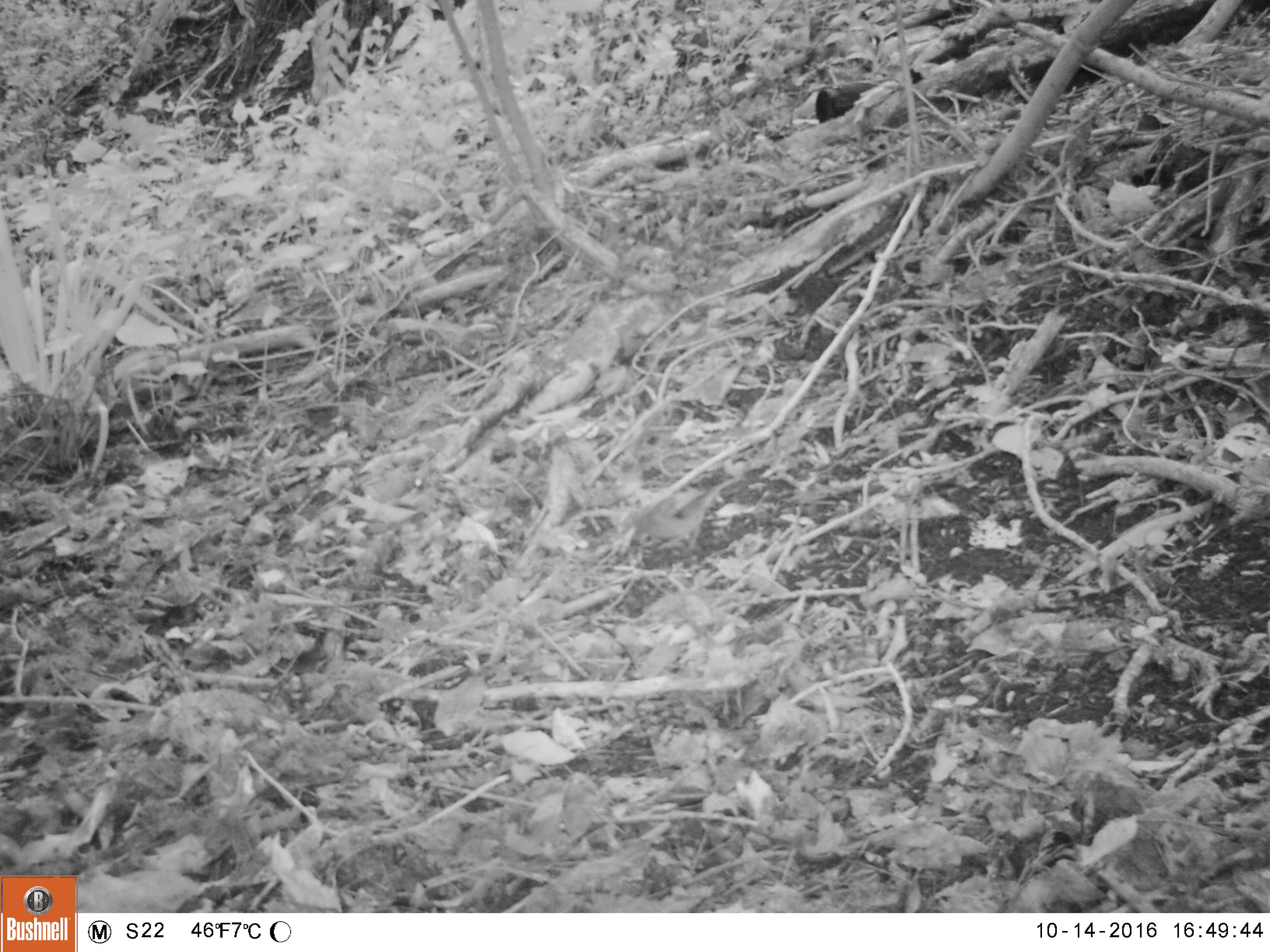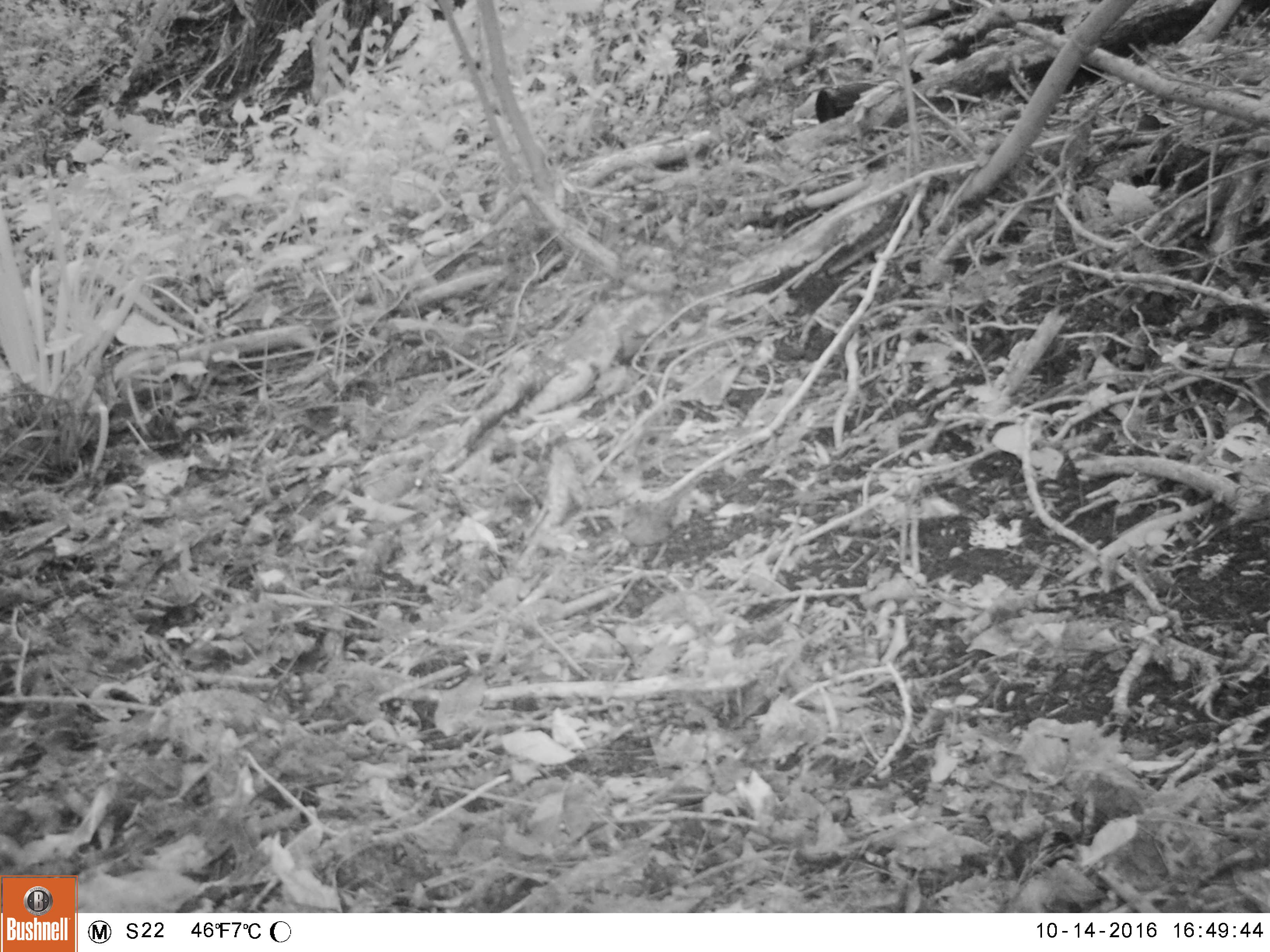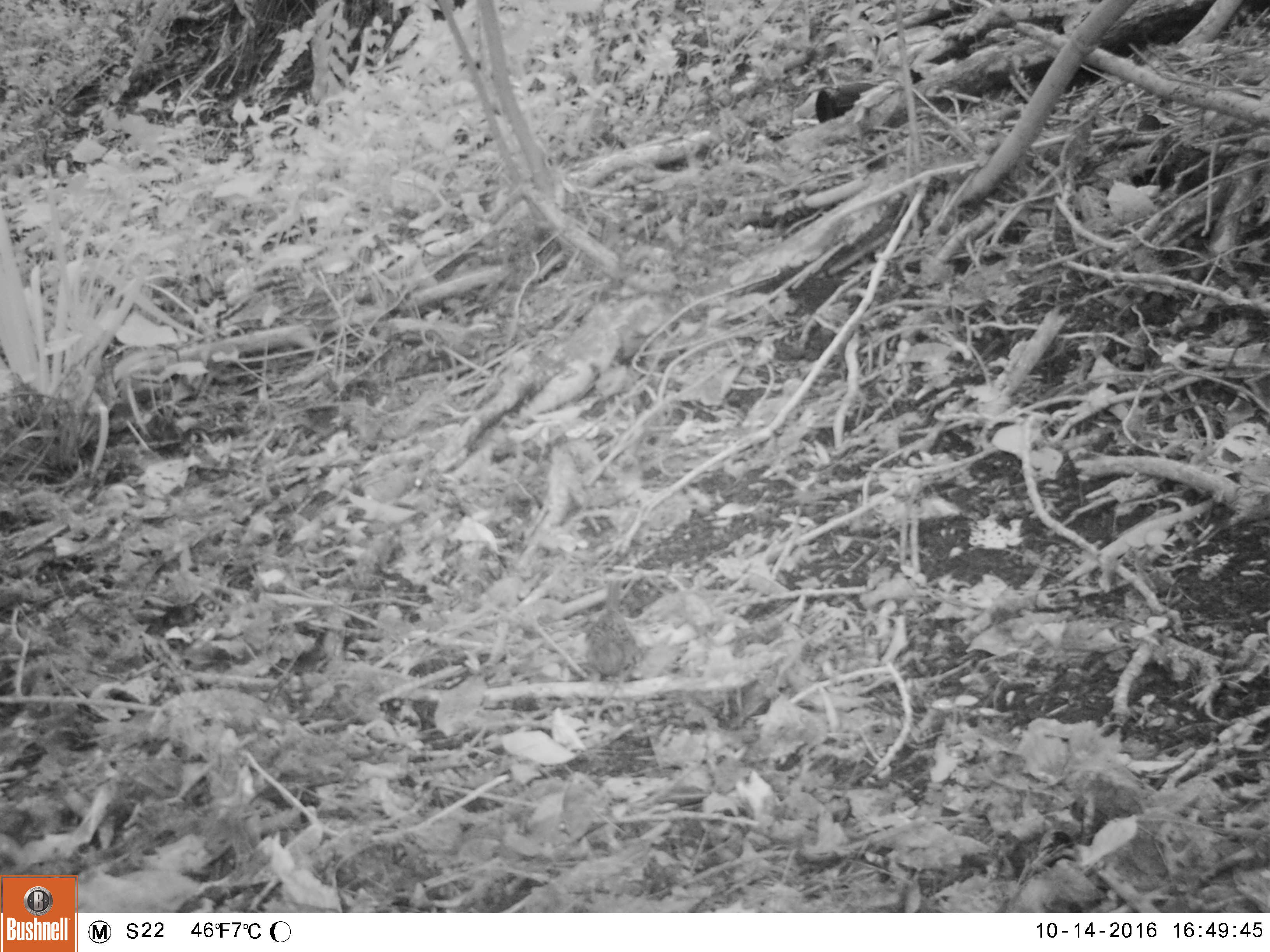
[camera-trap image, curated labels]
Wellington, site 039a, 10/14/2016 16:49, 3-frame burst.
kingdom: Animalia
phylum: Chordata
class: Aves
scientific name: Aves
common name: bird